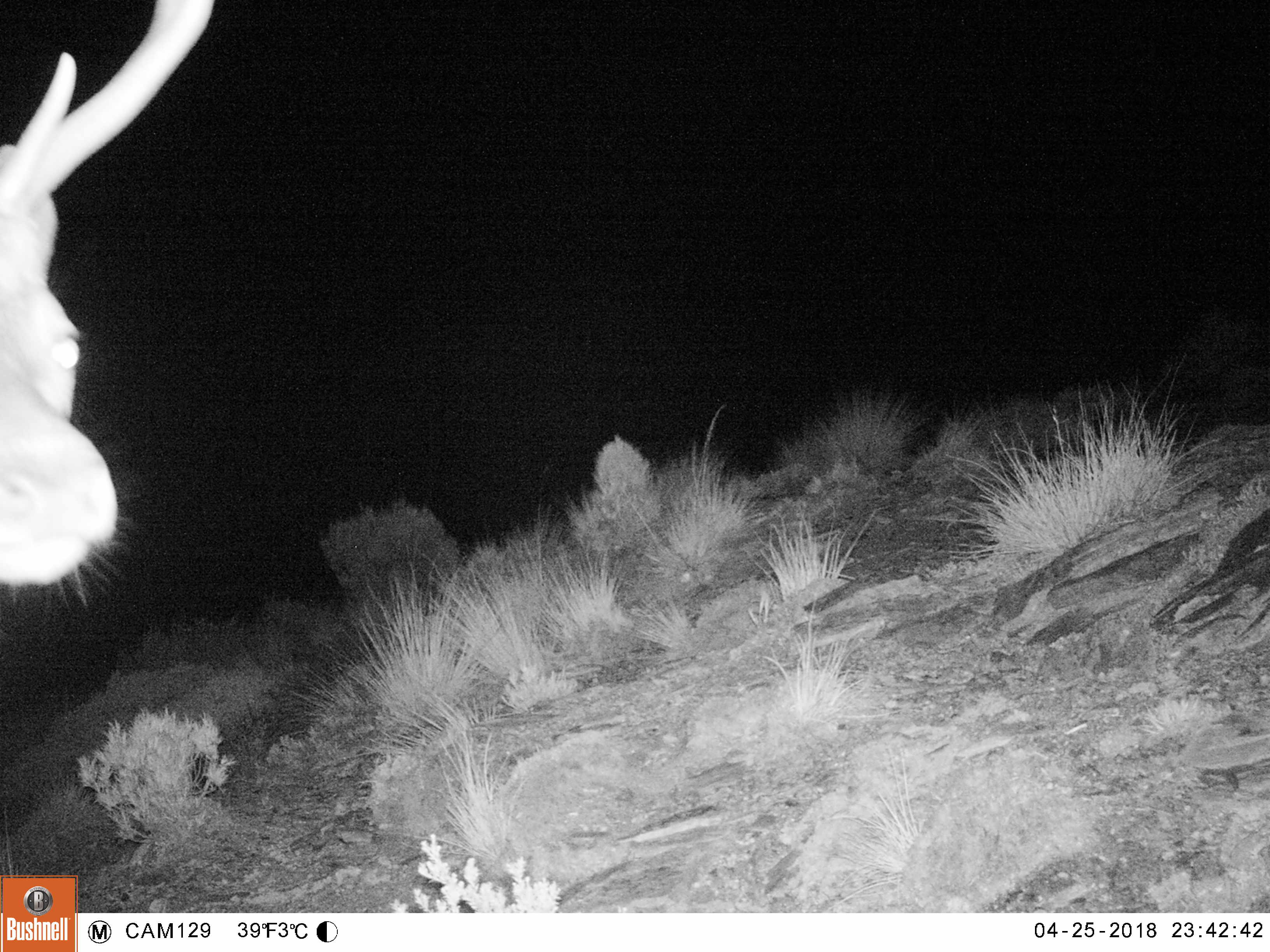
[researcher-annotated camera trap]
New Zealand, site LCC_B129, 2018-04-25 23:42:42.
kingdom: Animalia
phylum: Chordata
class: Mammalia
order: Artiodactyla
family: Cervidae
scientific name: Cervidae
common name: deer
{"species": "deer (Cervidae)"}